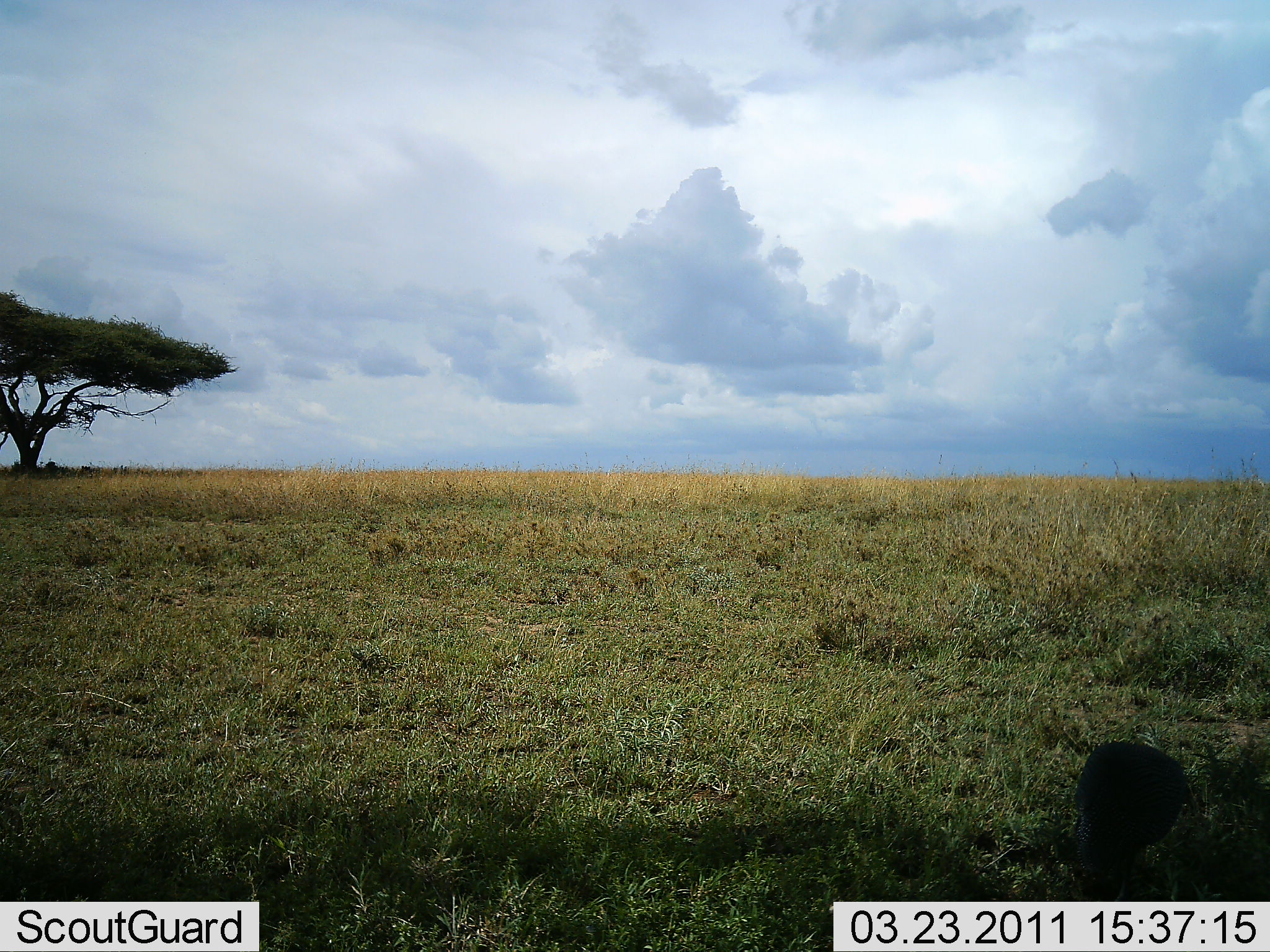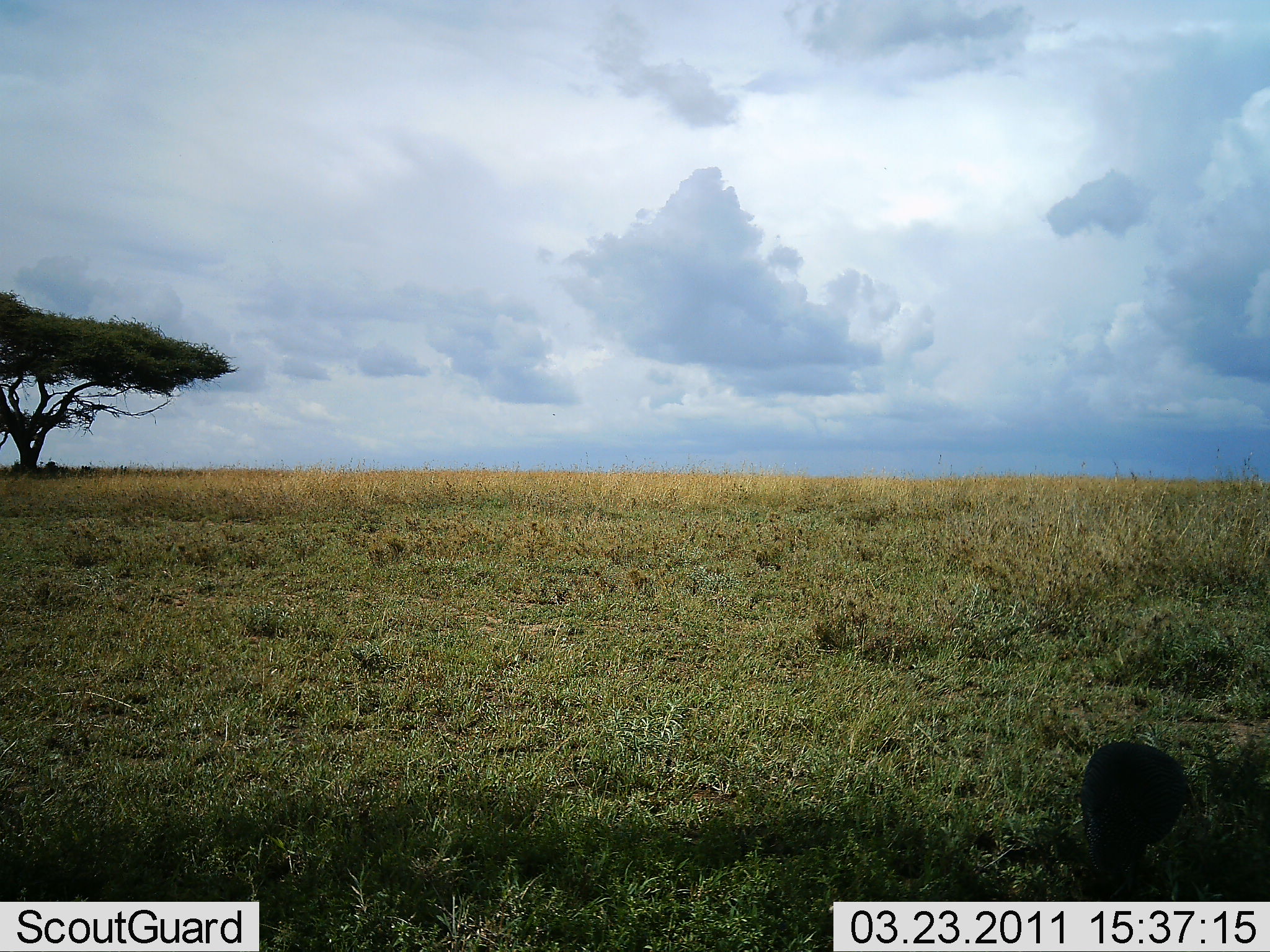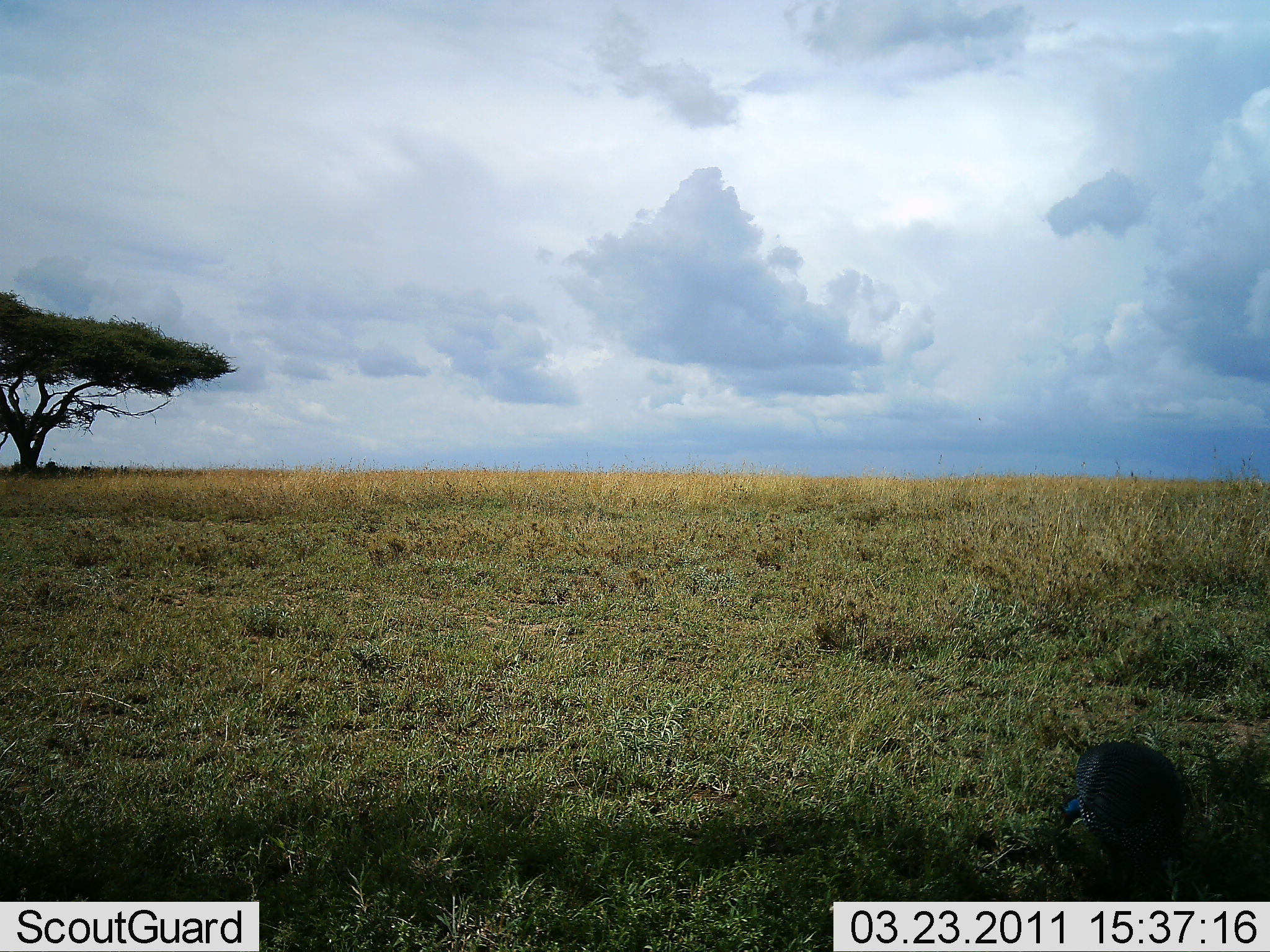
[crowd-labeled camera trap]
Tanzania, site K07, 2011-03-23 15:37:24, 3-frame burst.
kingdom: Animalia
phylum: Chordata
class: Aves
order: Galliformes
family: Numididae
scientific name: Numididae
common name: guinea fowl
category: guineafowl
Guineafowl (guinea fowl) (Numididae), count 1. Behavior (volunteer vote fractions): standing 27%, resting 0%, moving 0%, interacting 0%. Young present (vote fraction): 0%. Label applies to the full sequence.